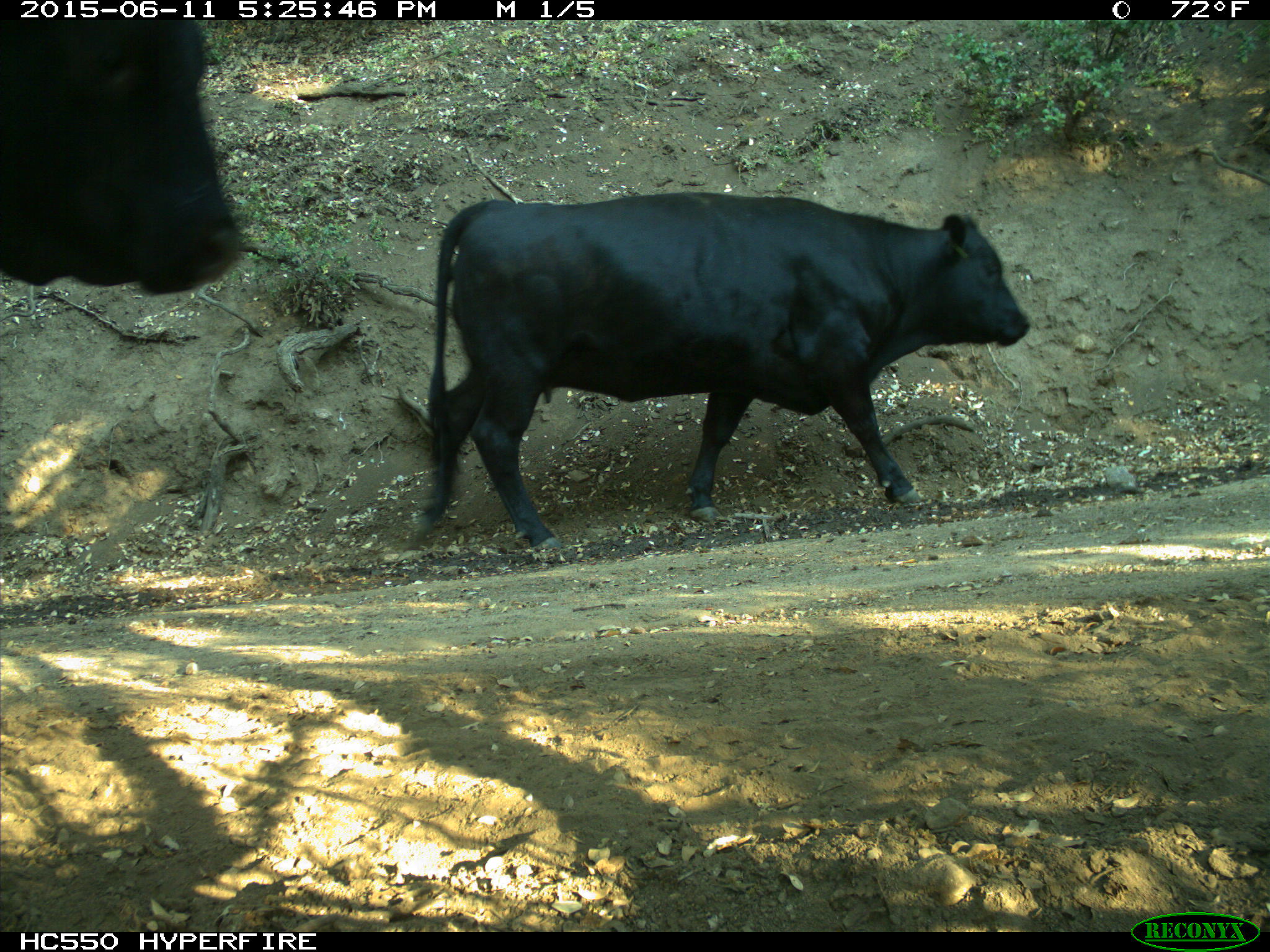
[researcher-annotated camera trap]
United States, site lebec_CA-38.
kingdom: Animalia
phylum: Chordata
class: Mammalia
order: Artiodactyla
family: Bovidae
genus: Bos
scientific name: Bos taurus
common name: domestic cow